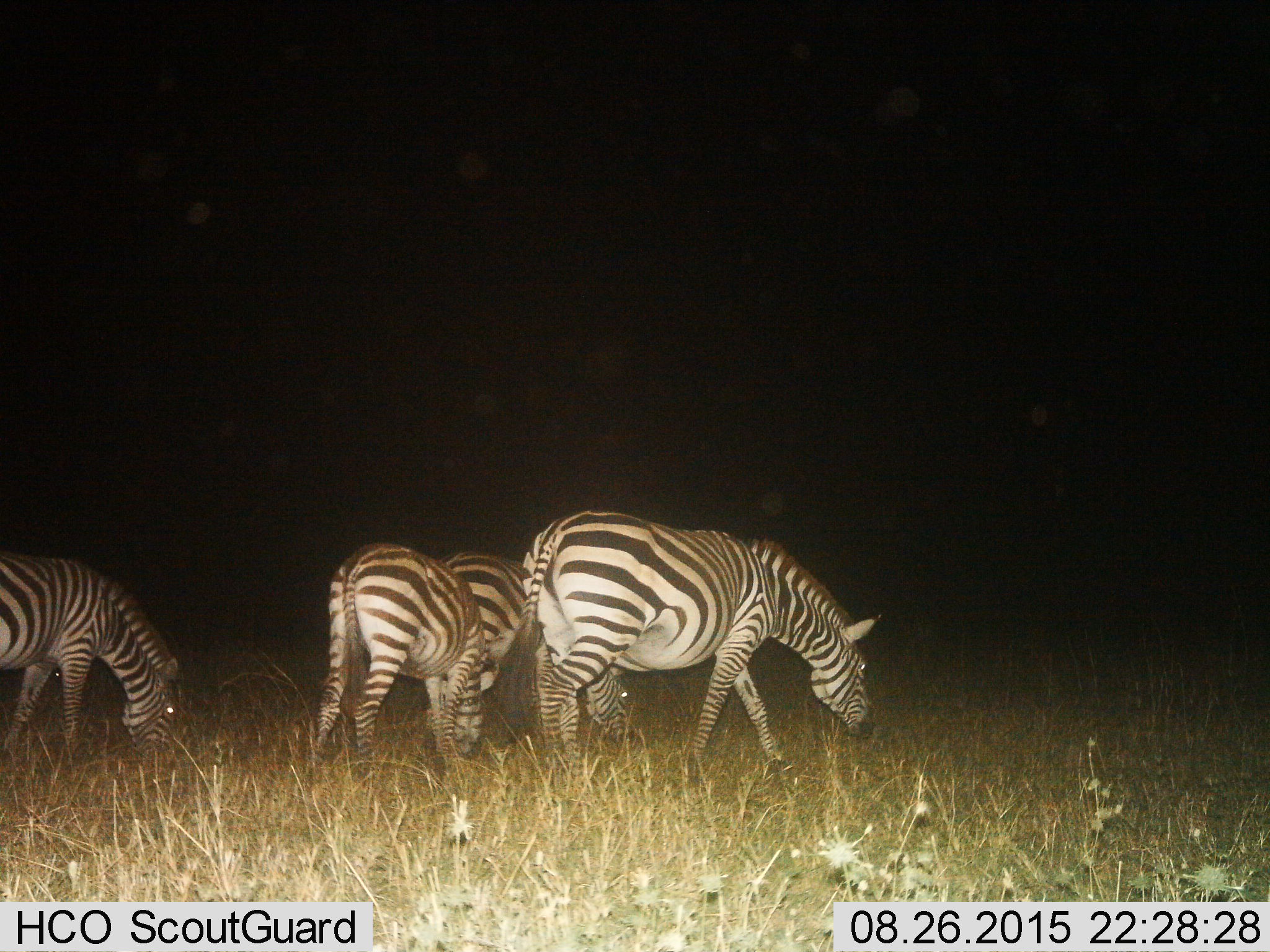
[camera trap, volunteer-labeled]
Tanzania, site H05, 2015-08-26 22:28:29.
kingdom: Animalia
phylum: Chordata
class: Mammalia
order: Perissodactyla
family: Equidae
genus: Equus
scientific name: Equus quagga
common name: plains zebra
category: zebra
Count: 4.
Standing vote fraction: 40%.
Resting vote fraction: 0%.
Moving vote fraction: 30%.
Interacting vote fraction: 0%.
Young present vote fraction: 10%.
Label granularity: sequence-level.